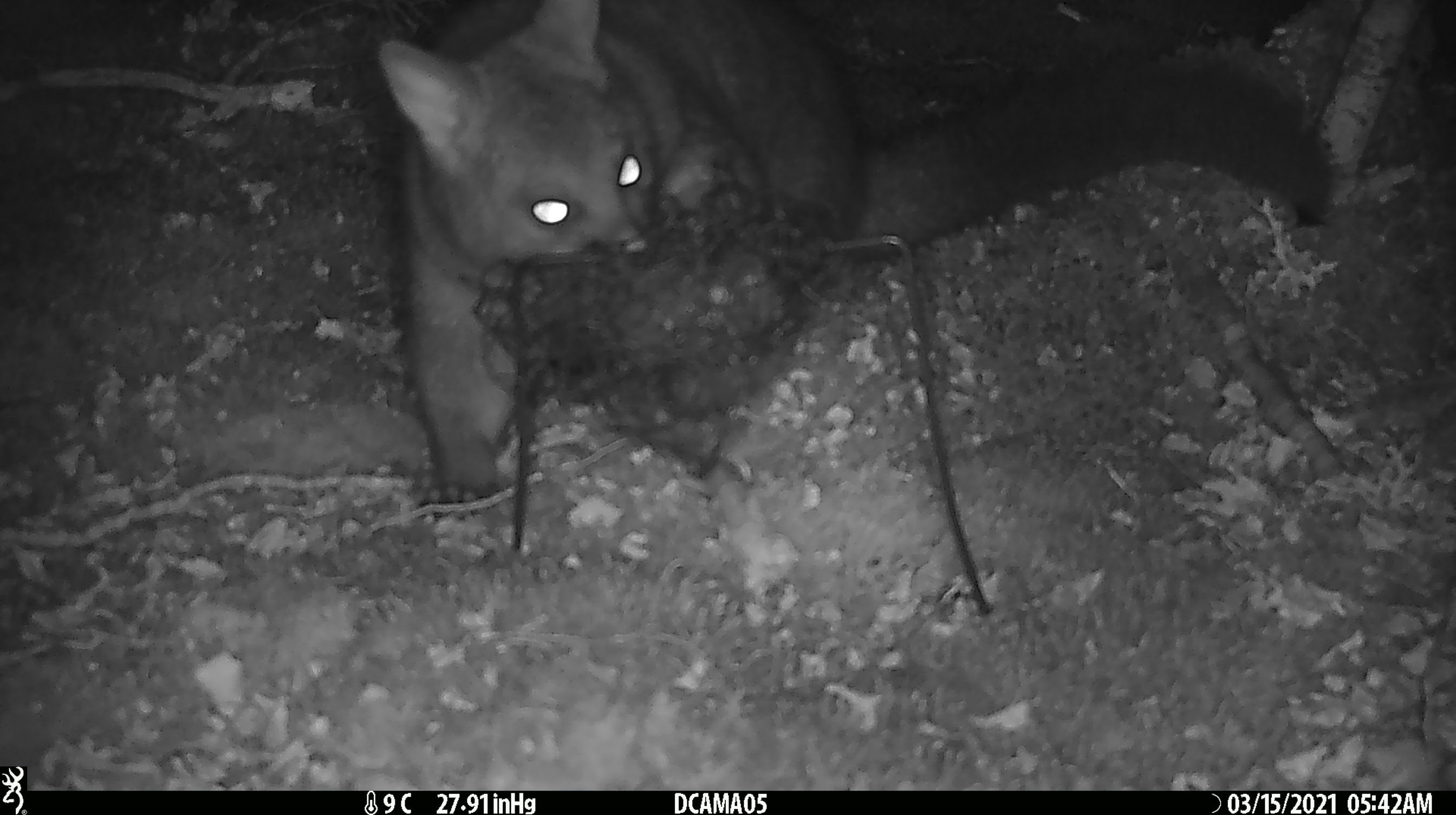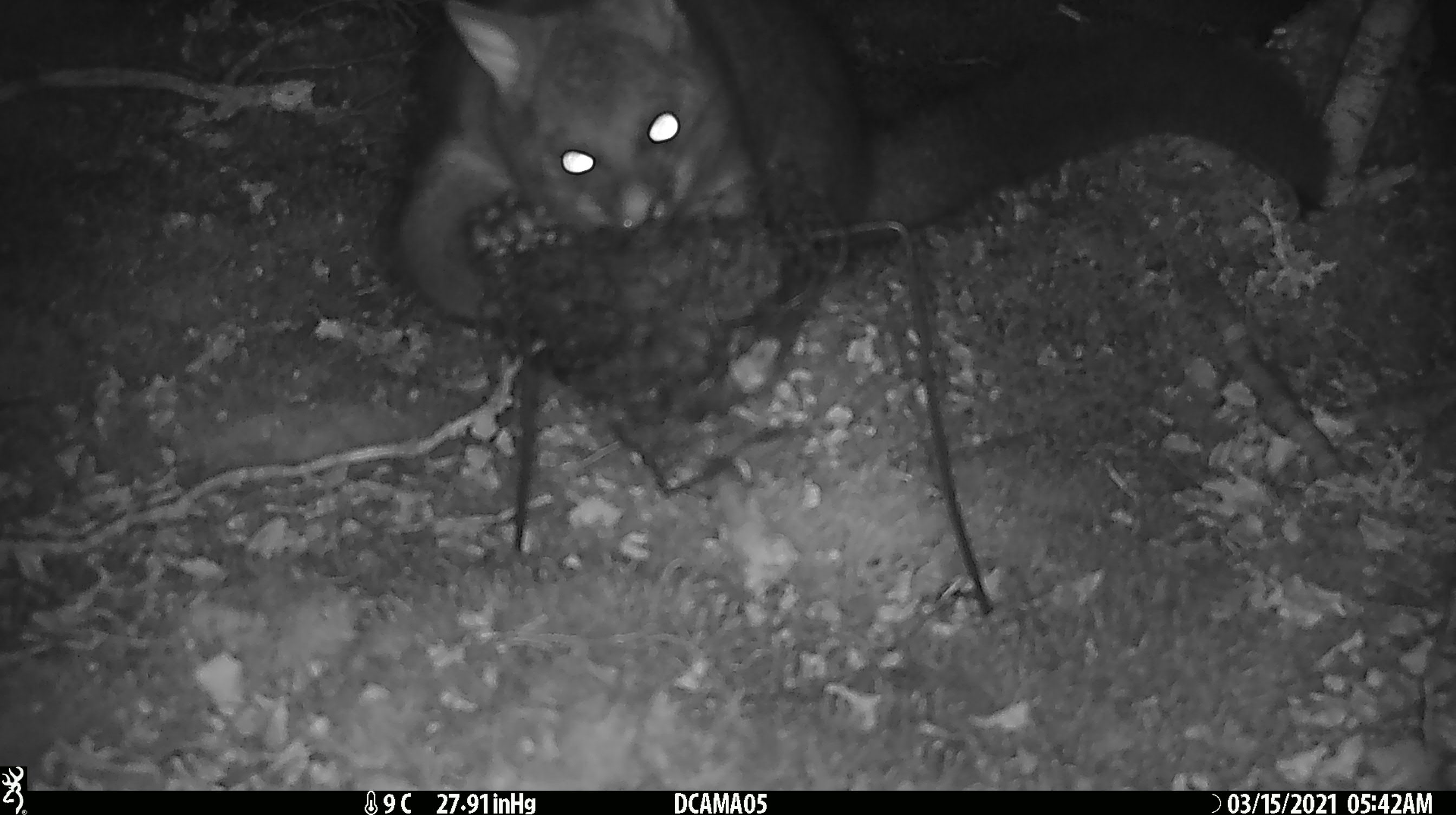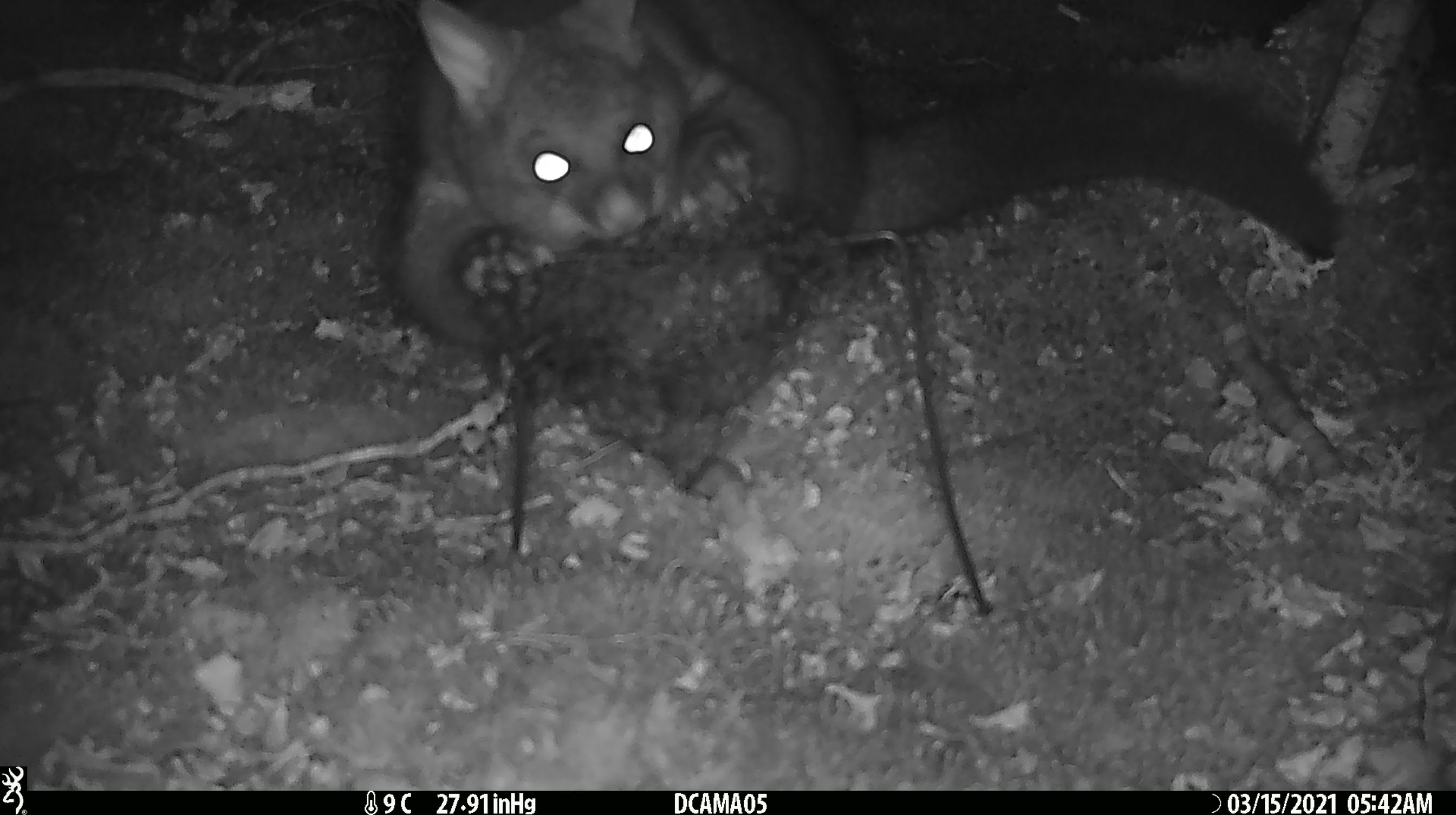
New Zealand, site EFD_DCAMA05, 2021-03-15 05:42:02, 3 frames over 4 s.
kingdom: Animalia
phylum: Chordata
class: Mammalia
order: Diprotodontia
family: Phalangeridae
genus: Trichosurus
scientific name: Trichosurus vulpecula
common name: common brushtail possum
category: possum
Possum (common brushtail possum) (Trichosurus vulpecula).